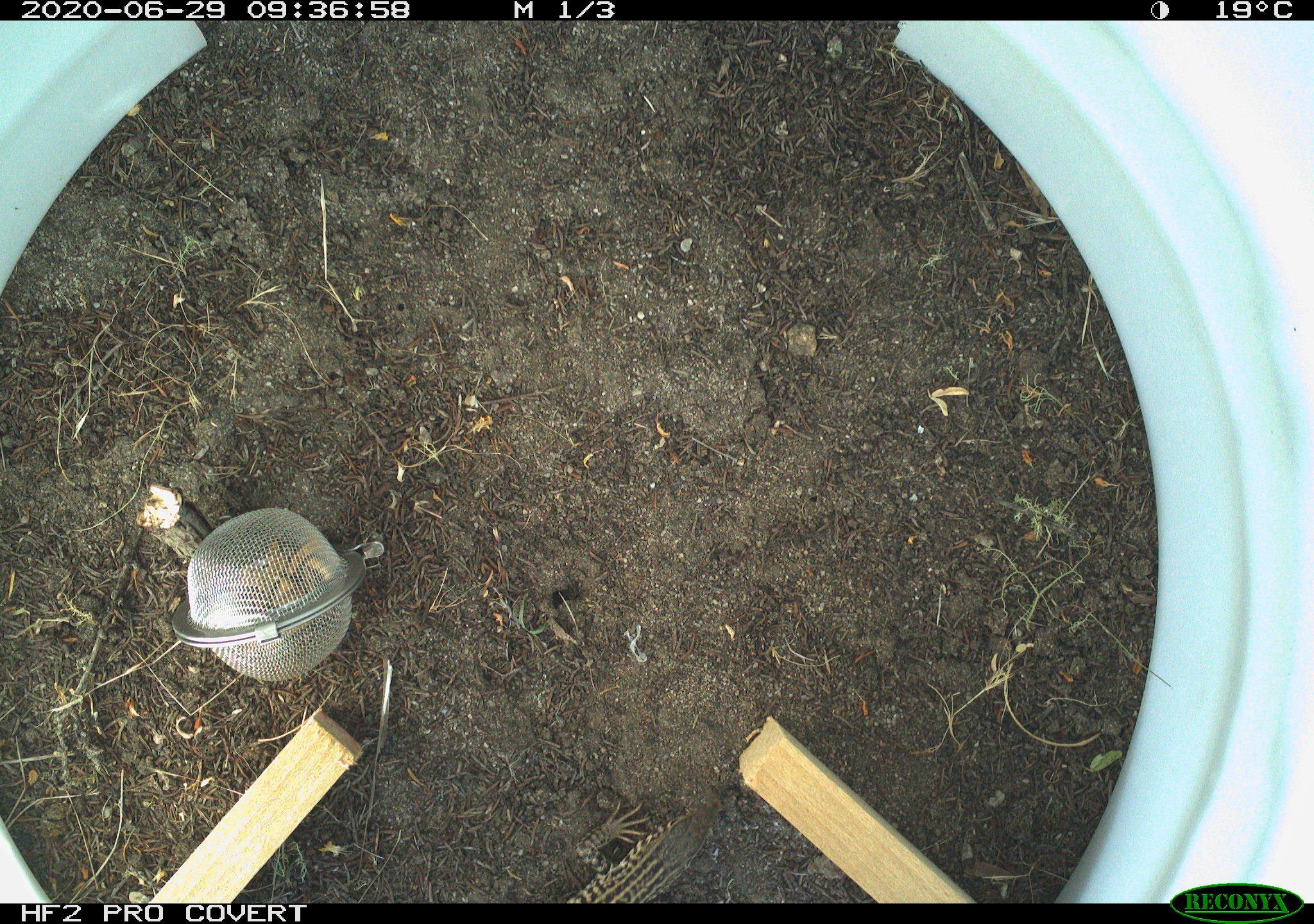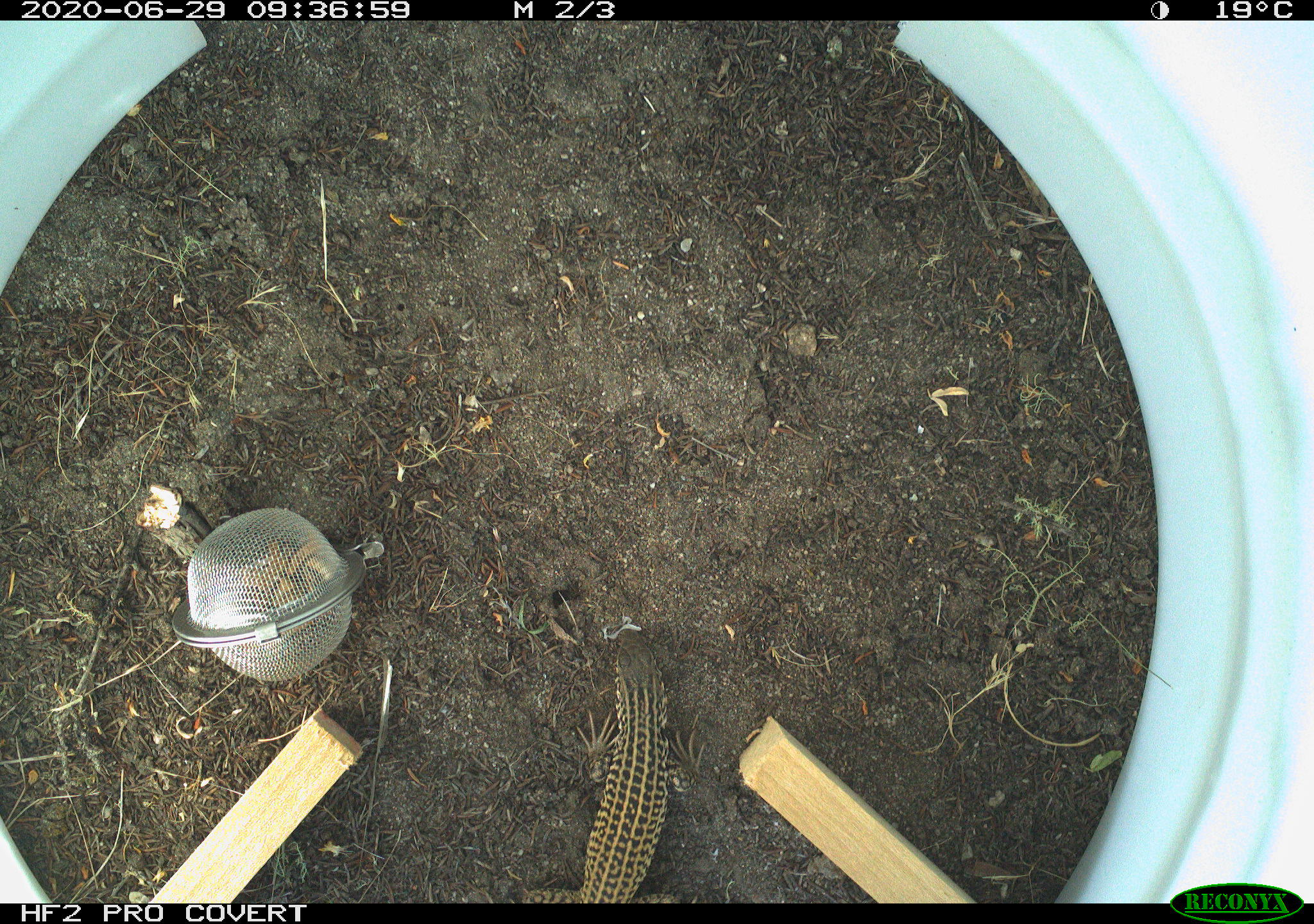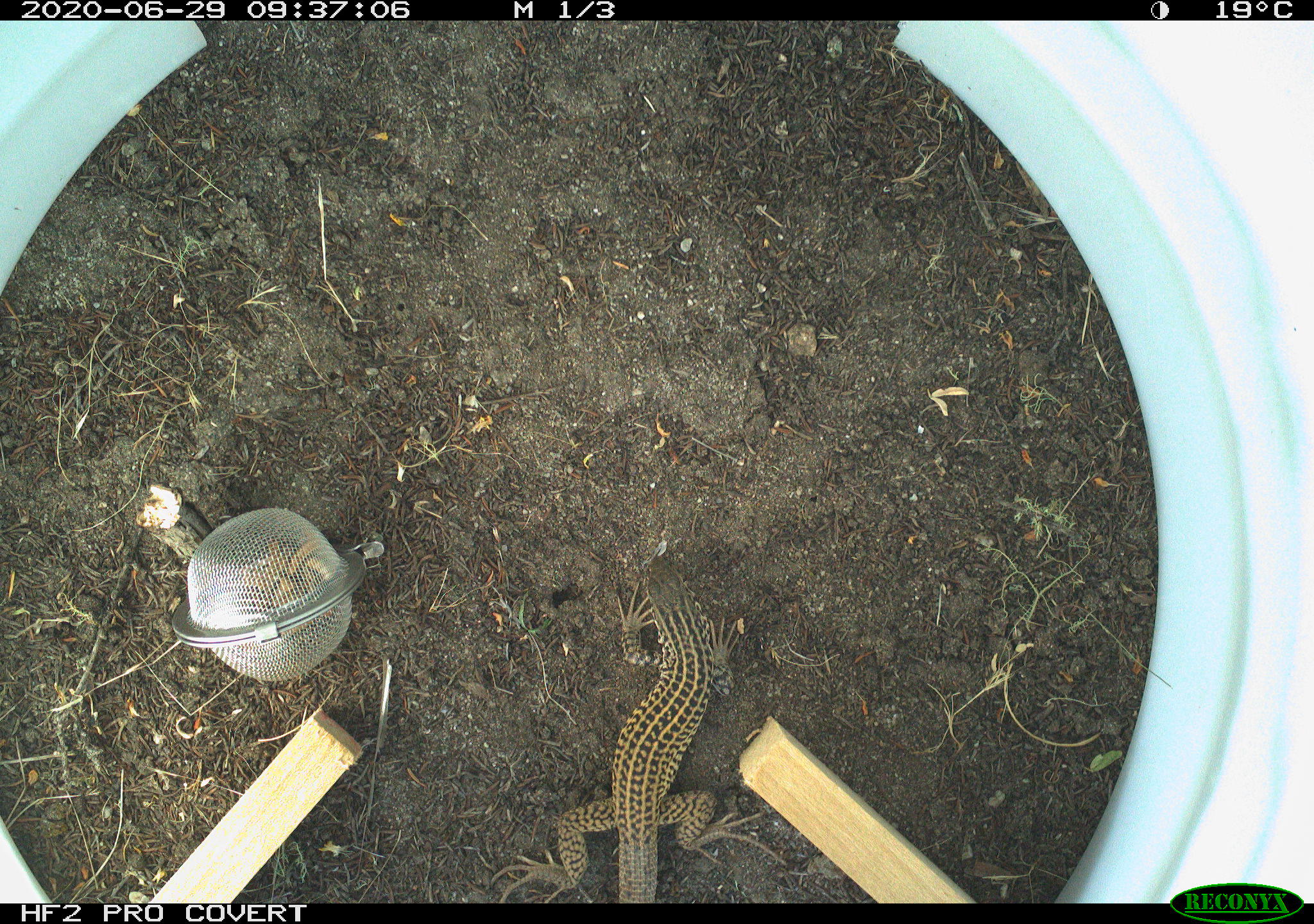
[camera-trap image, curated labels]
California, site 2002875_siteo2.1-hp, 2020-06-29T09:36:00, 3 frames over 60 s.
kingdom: Animalia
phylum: Chordata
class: Reptilia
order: Squamata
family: Teiidae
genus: Aspidoscelis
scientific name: Aspidoscelis tigris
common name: western whiptail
Western whiptail (Aspidoscelis tigris).